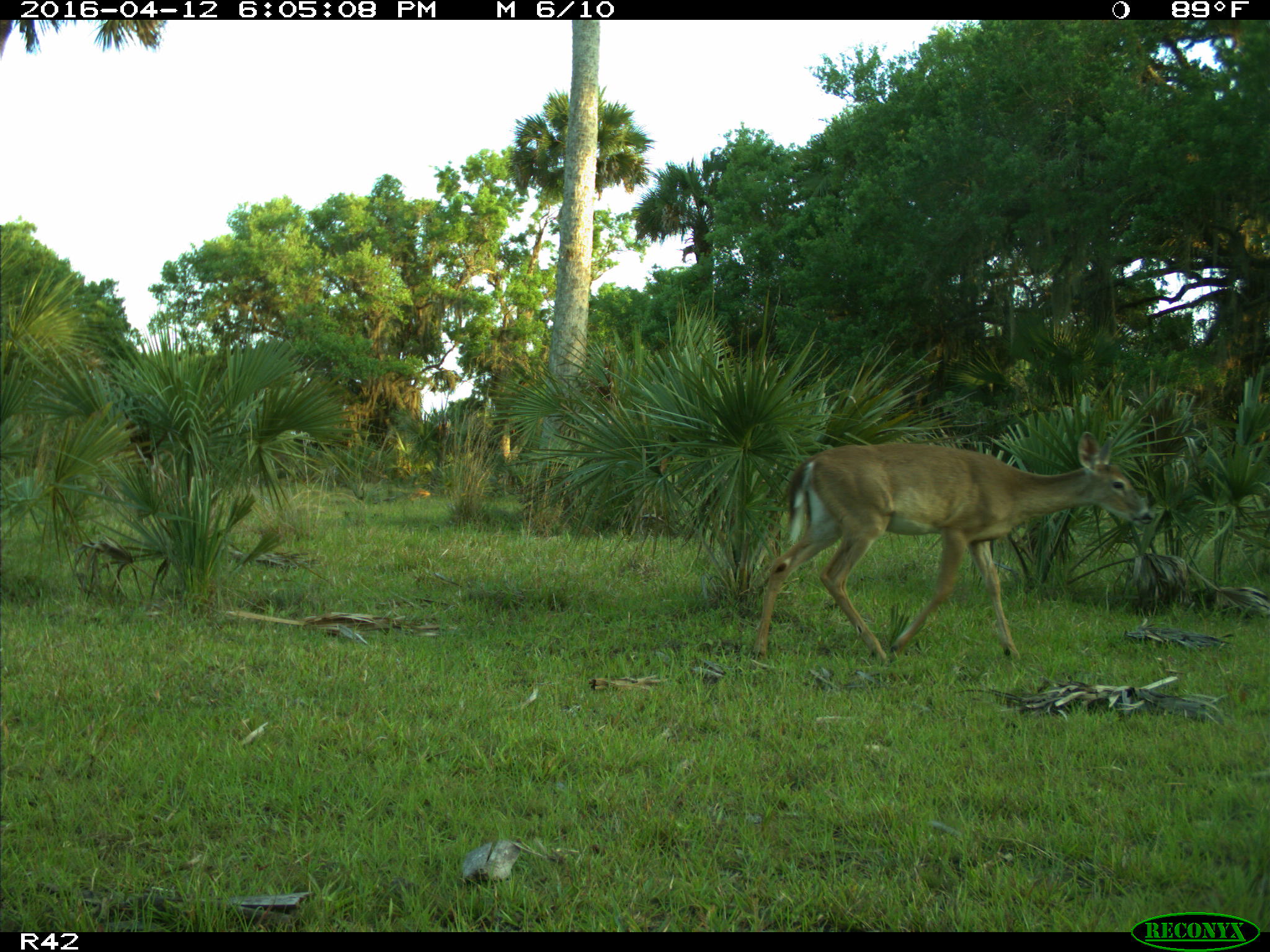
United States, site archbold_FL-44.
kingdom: Animalia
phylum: Chordata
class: Mammalia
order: Artiodactyla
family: Cervidae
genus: Odocoileus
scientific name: Odocoileus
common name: deer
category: unidentified deer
Unidentified deer (deer) (Odocoileus).